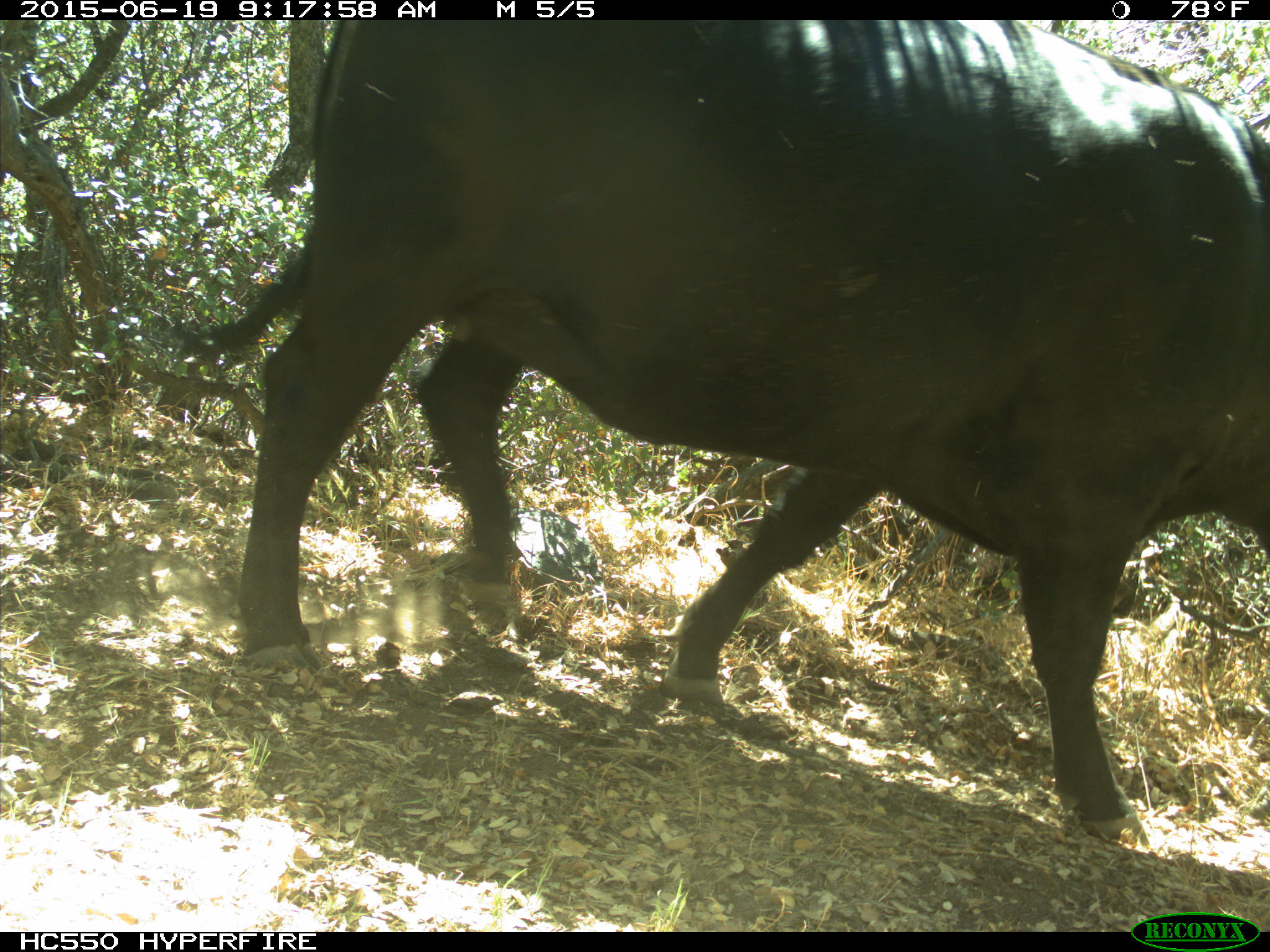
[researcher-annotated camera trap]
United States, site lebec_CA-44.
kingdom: Animalia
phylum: Chordata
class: Mammalia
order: Artiodactyla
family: Bovidae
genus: Bos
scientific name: Bos taurus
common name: domestic cow